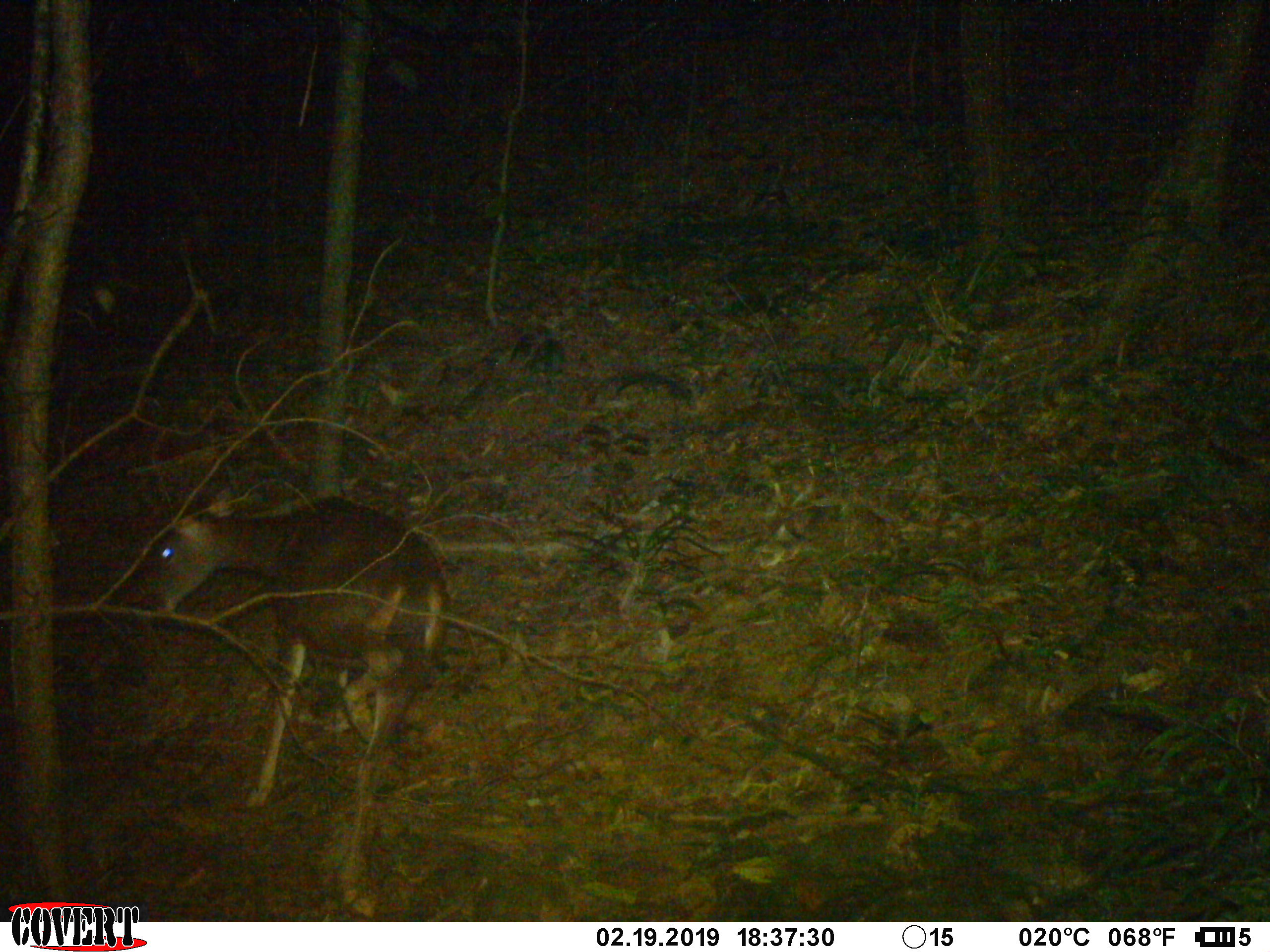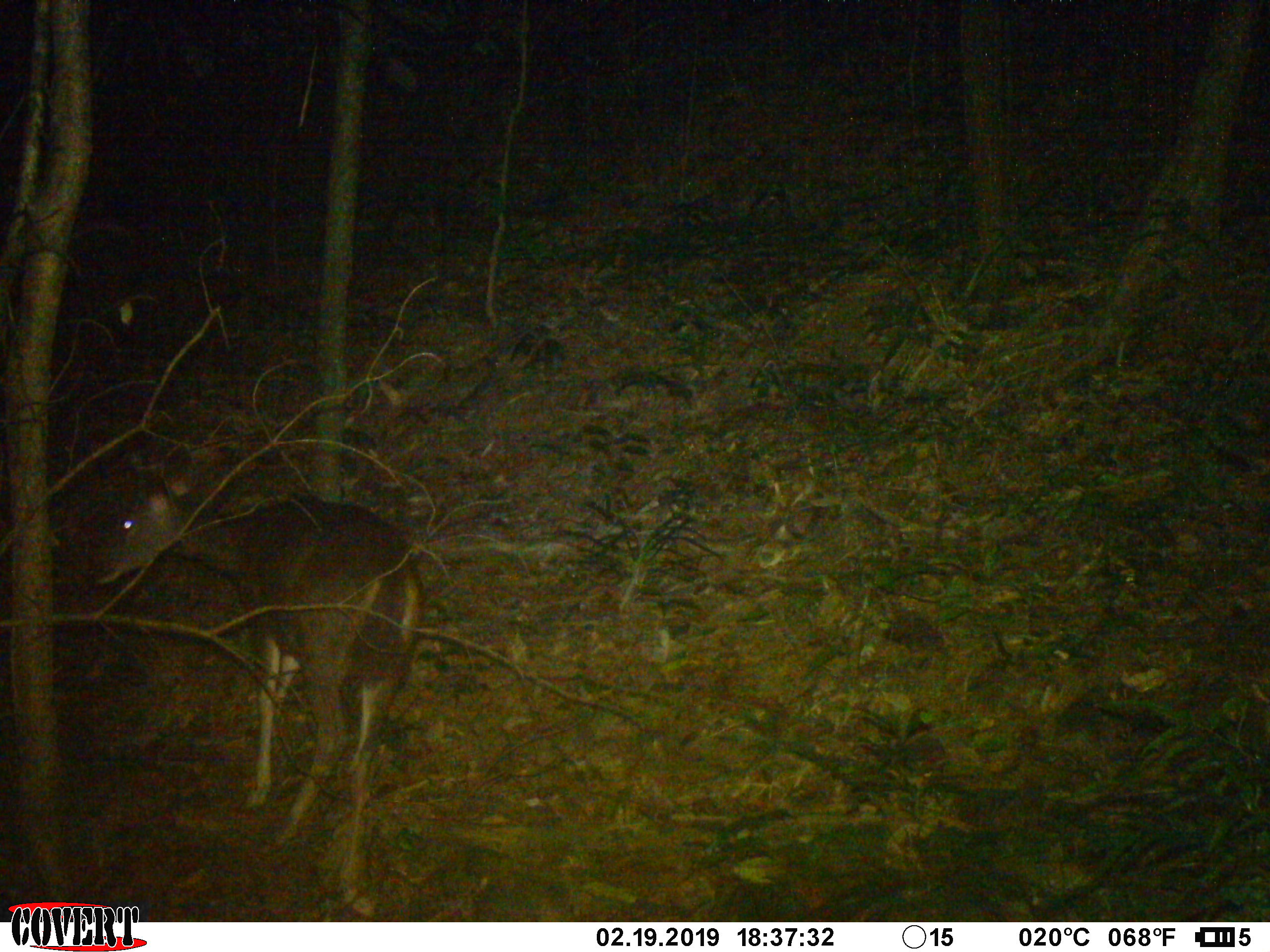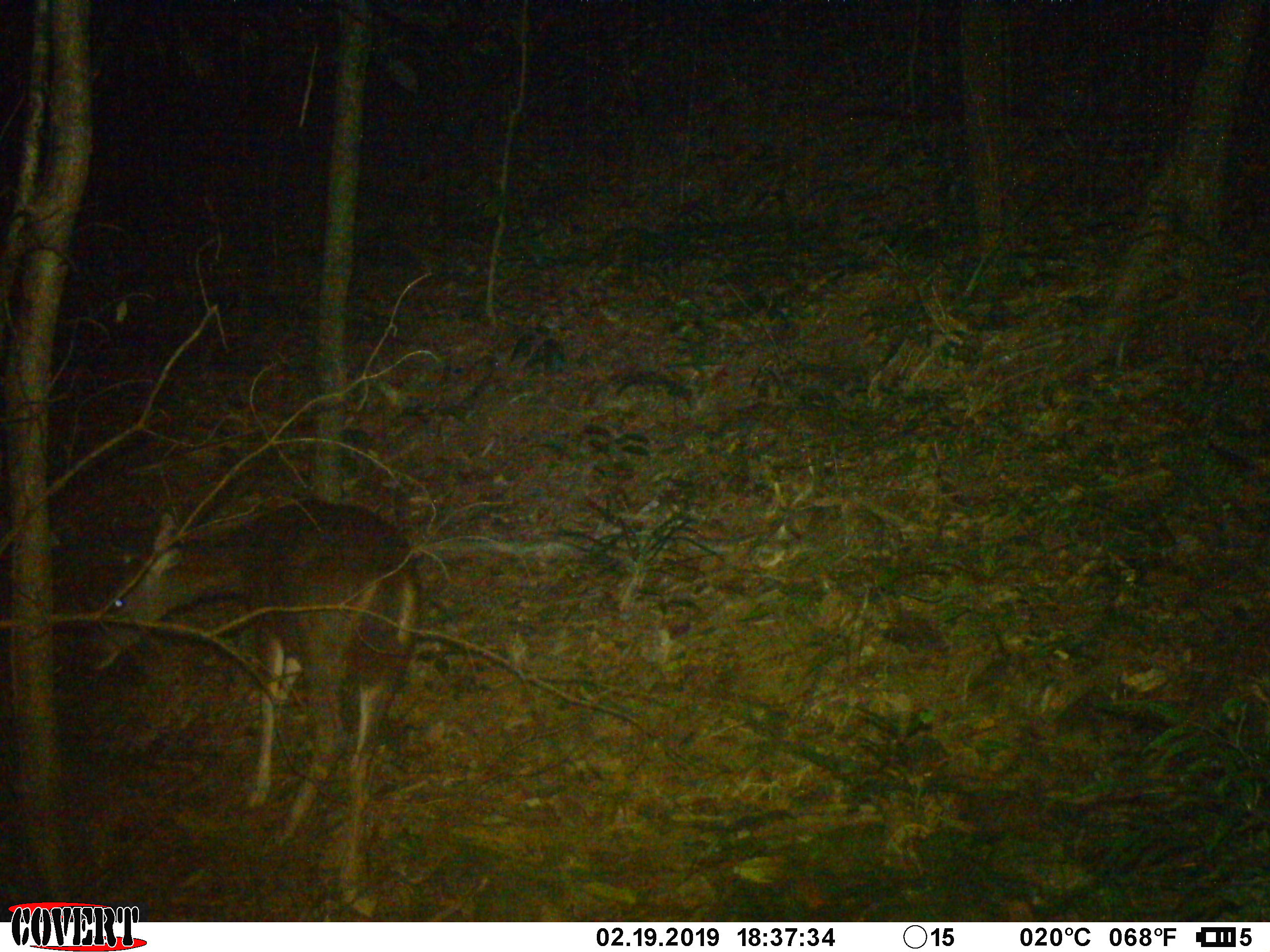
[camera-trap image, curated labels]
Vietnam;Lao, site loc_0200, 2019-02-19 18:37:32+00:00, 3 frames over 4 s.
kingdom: Animalia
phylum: Chordata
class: Mammalia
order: Artiodactyla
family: Cervidae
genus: Rusa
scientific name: Rusa unicolor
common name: sambar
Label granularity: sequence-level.